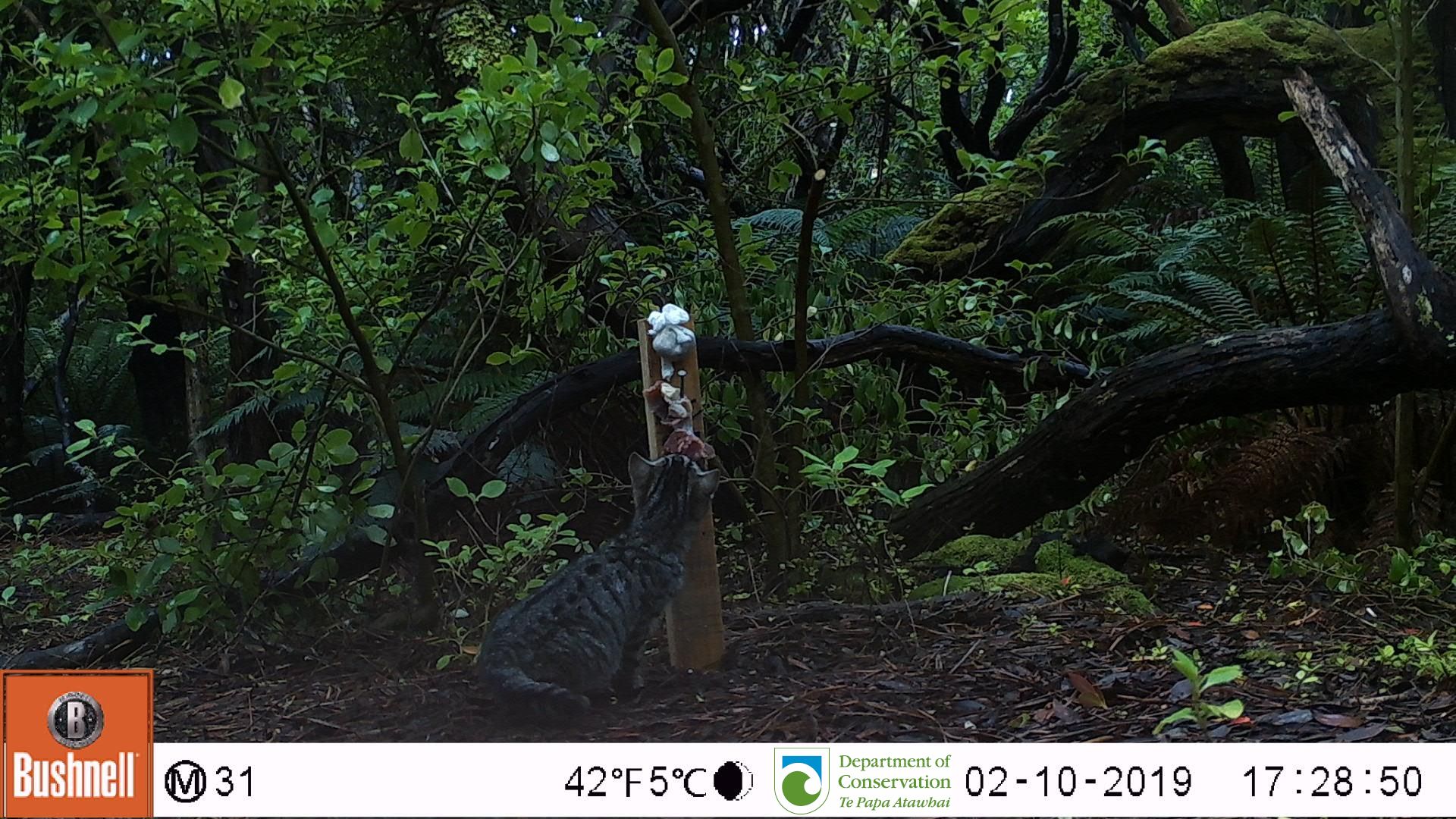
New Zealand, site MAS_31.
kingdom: Animalia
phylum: Chordata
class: Mammalia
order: Carnivora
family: Felidae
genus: Felis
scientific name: Felis catus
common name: domestic cat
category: cat